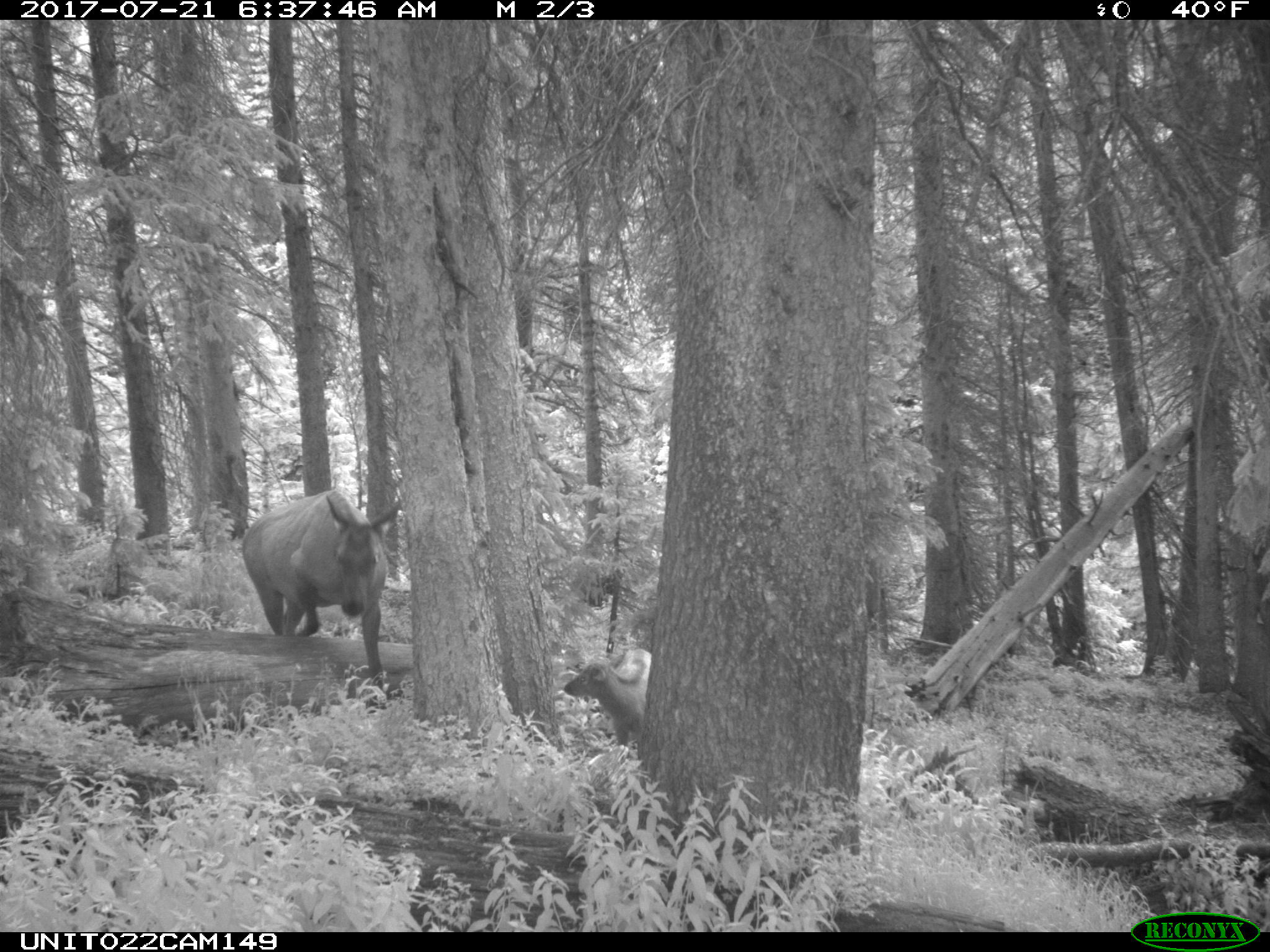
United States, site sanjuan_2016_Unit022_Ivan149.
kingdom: Animalia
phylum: Chordata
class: Mammalia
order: Artiodactyla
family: Cervidae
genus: Cervus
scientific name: Cervus elaphus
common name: red deer